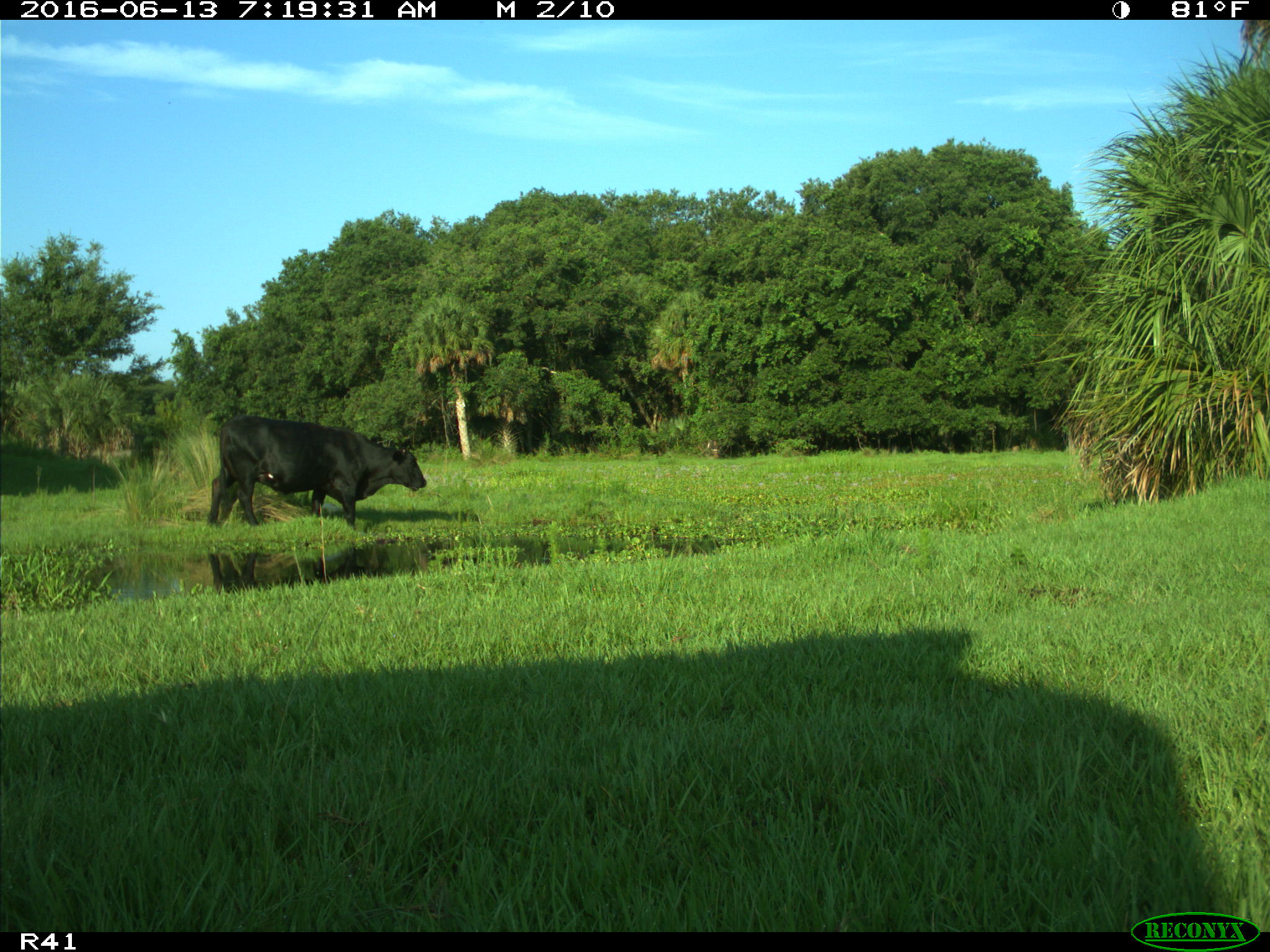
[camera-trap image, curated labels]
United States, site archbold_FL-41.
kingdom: Animalia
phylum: Chordata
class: Mammalia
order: Artiodactyla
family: Bovidae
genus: Bos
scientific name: Bos taurus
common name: domestic cow